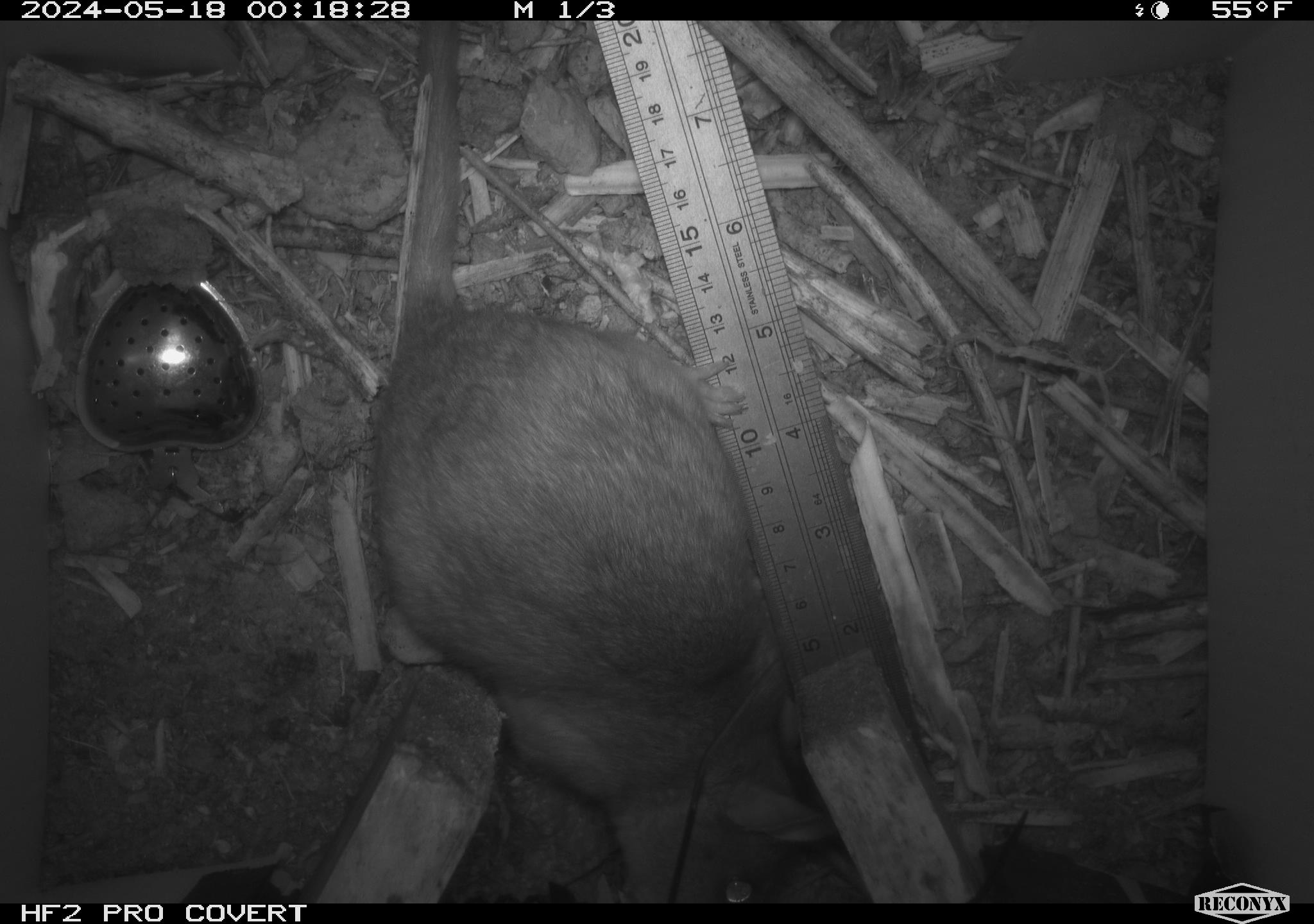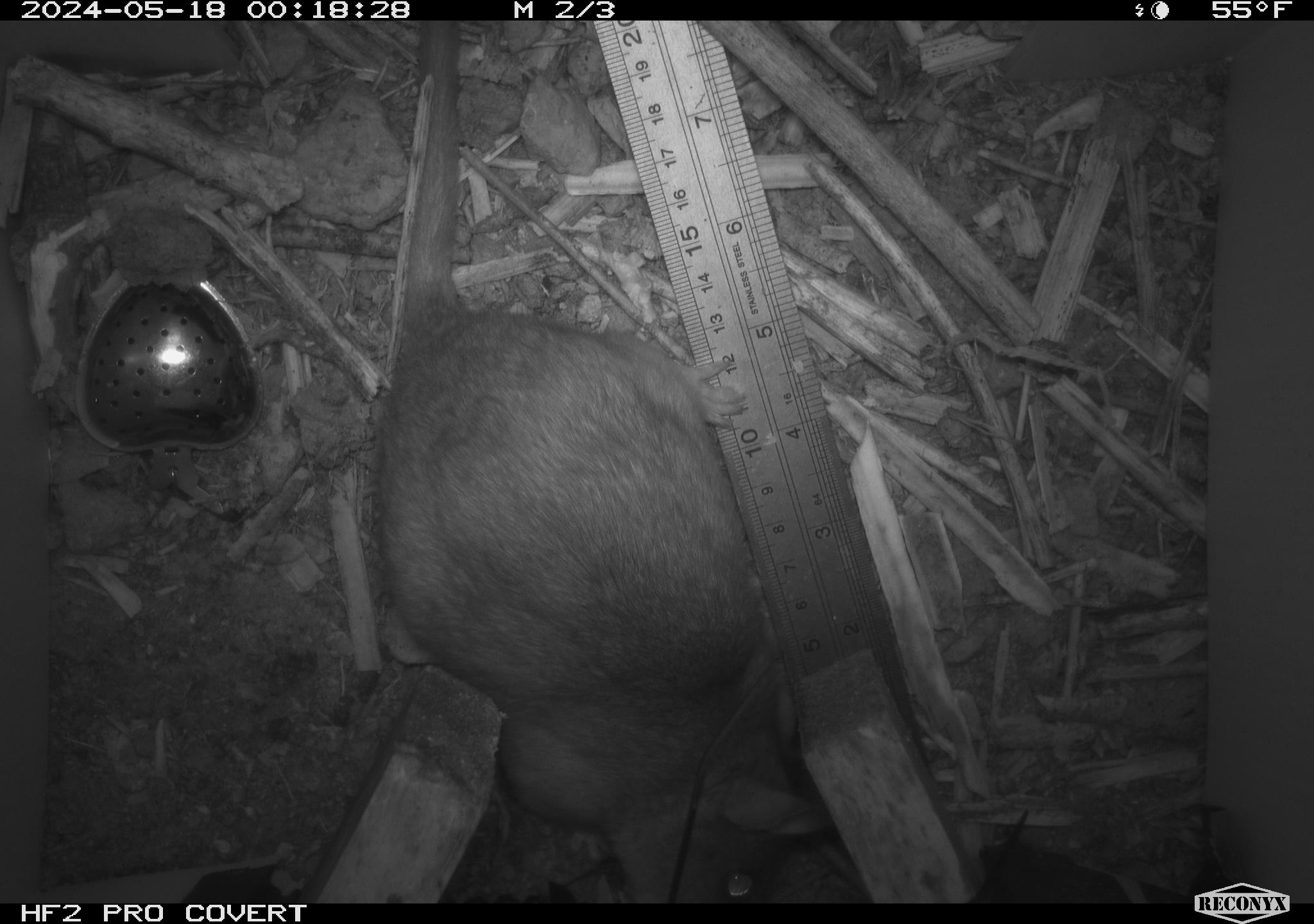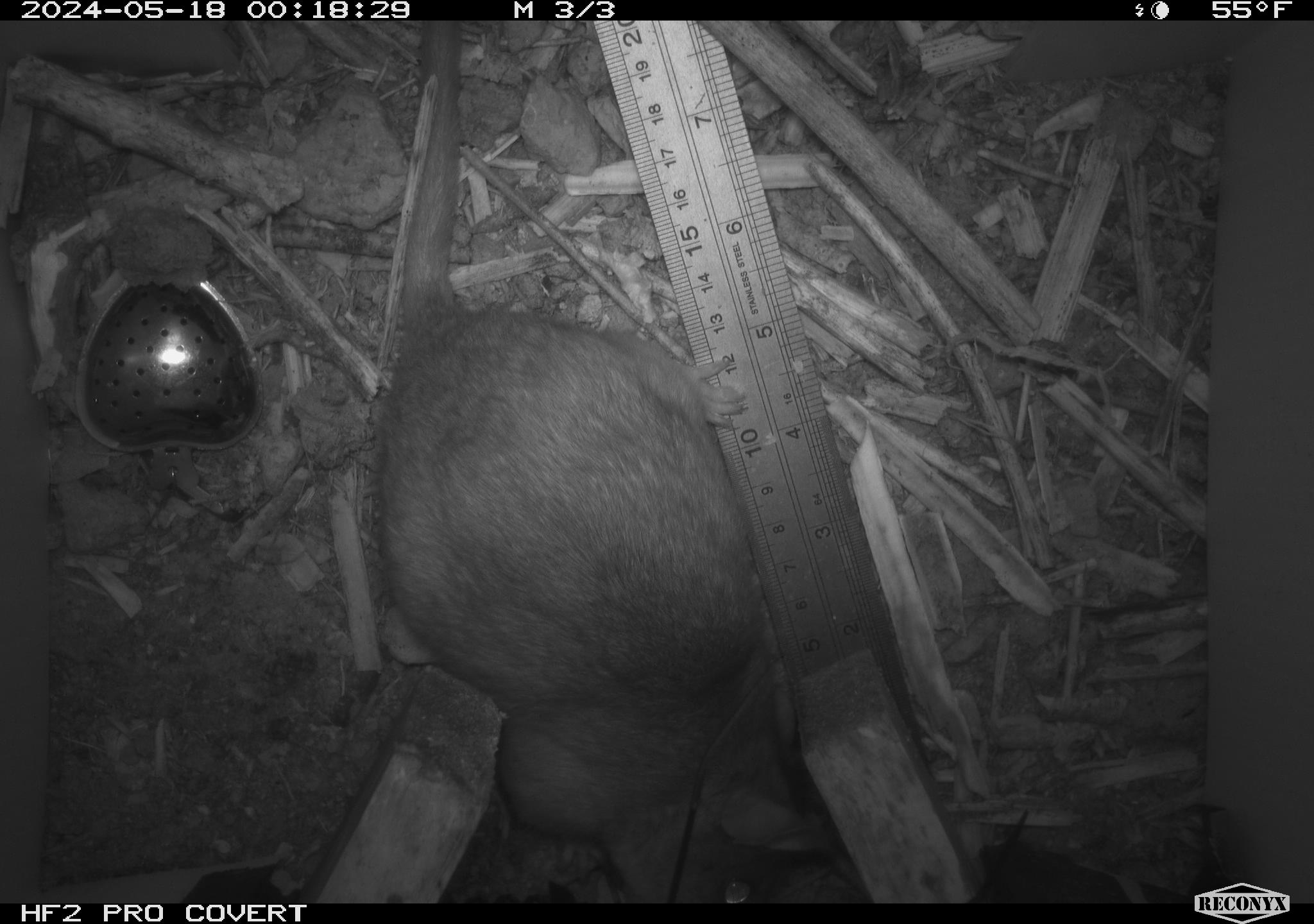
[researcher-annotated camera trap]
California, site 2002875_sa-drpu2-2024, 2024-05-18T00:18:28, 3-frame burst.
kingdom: Animalia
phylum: Chordata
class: Mammalia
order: Rodentia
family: Cricetidae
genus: Neotoma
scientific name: Neotoma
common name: pack rat or woodrat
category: neotoma species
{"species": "neotoma species (pack rat or woodrat) (Neotoma)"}